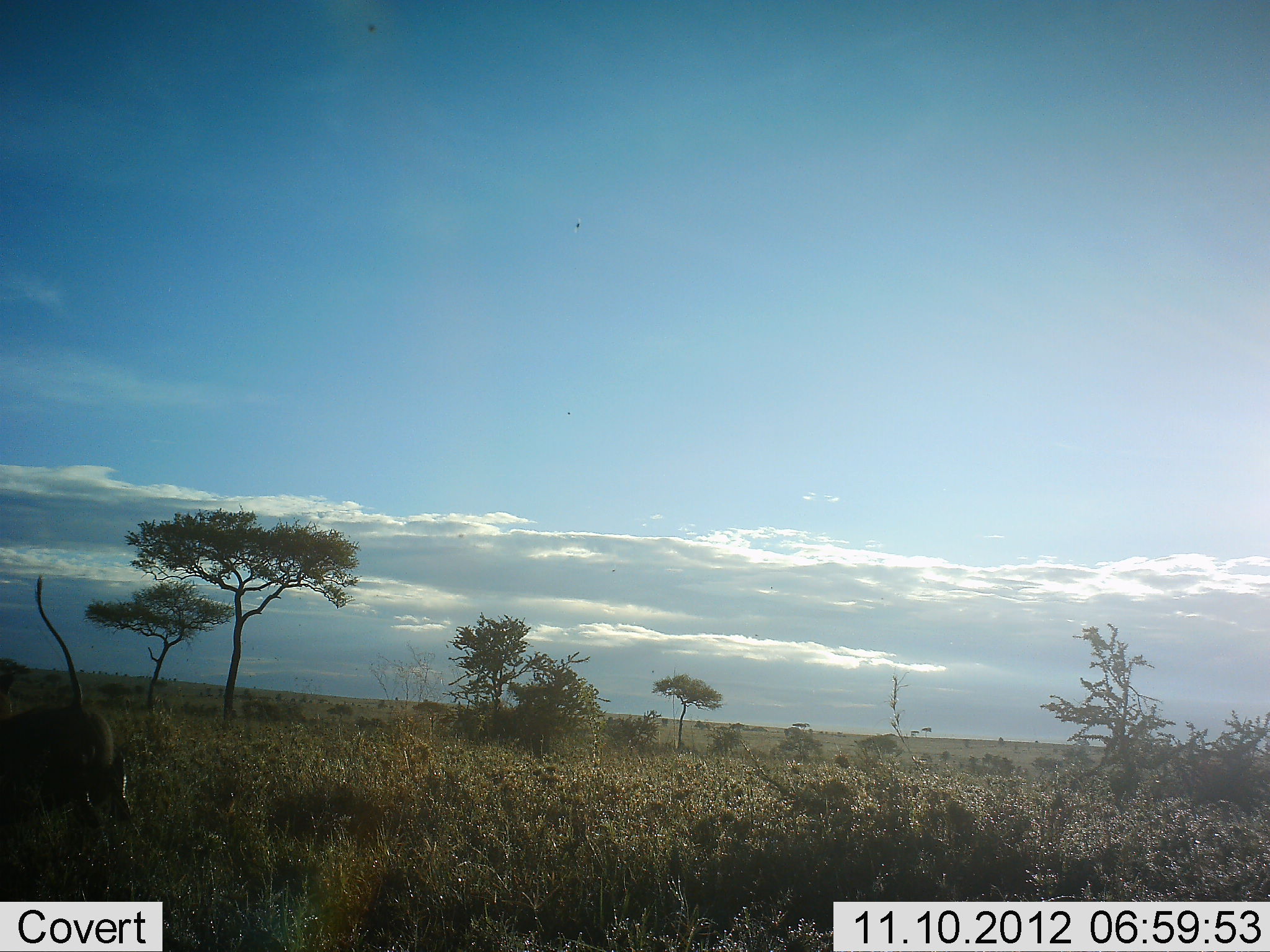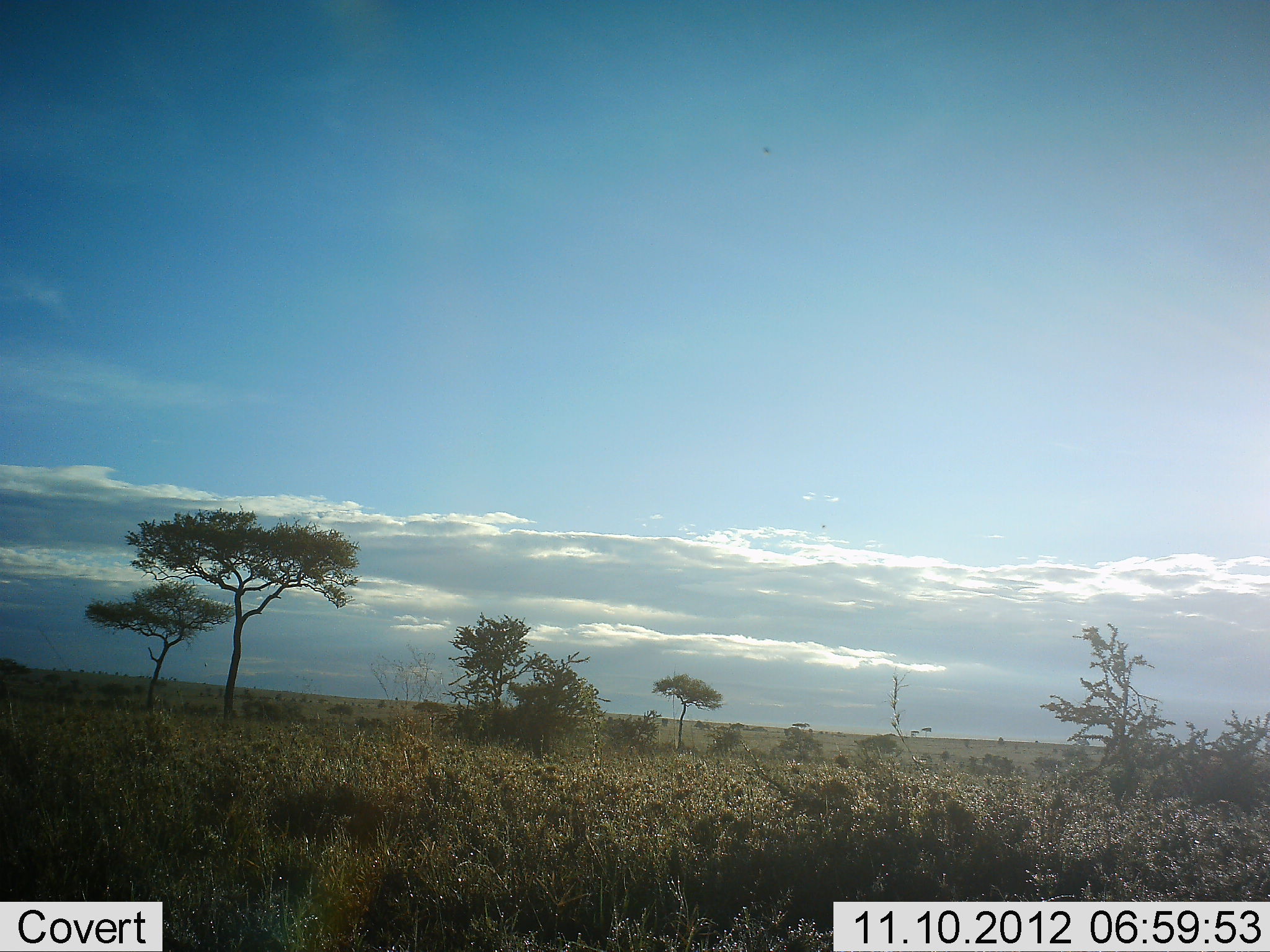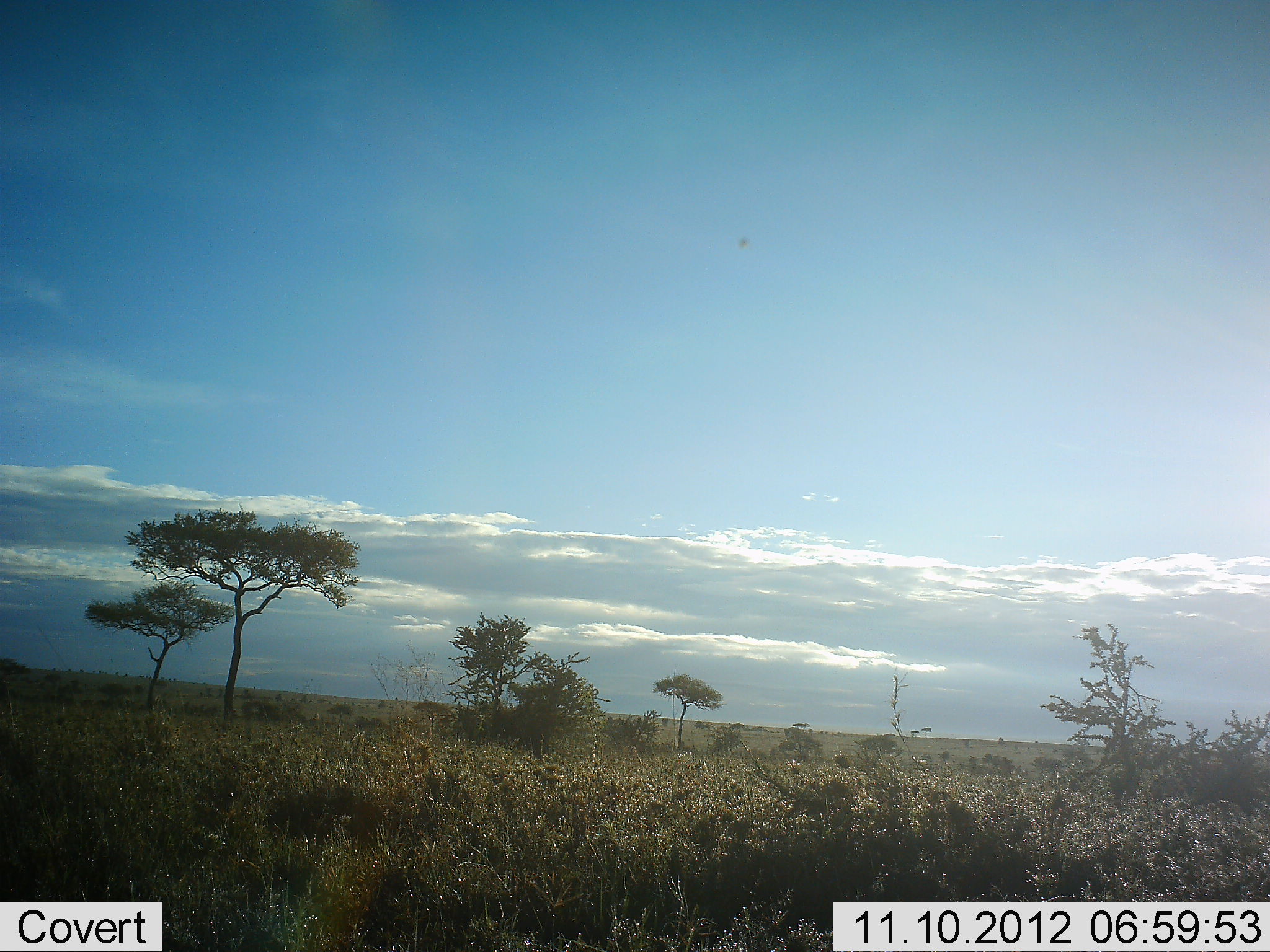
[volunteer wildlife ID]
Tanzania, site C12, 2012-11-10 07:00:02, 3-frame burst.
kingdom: Animalia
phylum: Chordata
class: Mammalia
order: Artiodactyla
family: Suidae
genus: Phacochoerus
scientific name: Phacochoerus africanus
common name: warthog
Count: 1.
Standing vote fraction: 10%.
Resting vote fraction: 0%.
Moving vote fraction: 100%.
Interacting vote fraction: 0%.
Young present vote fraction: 0%.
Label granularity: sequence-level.